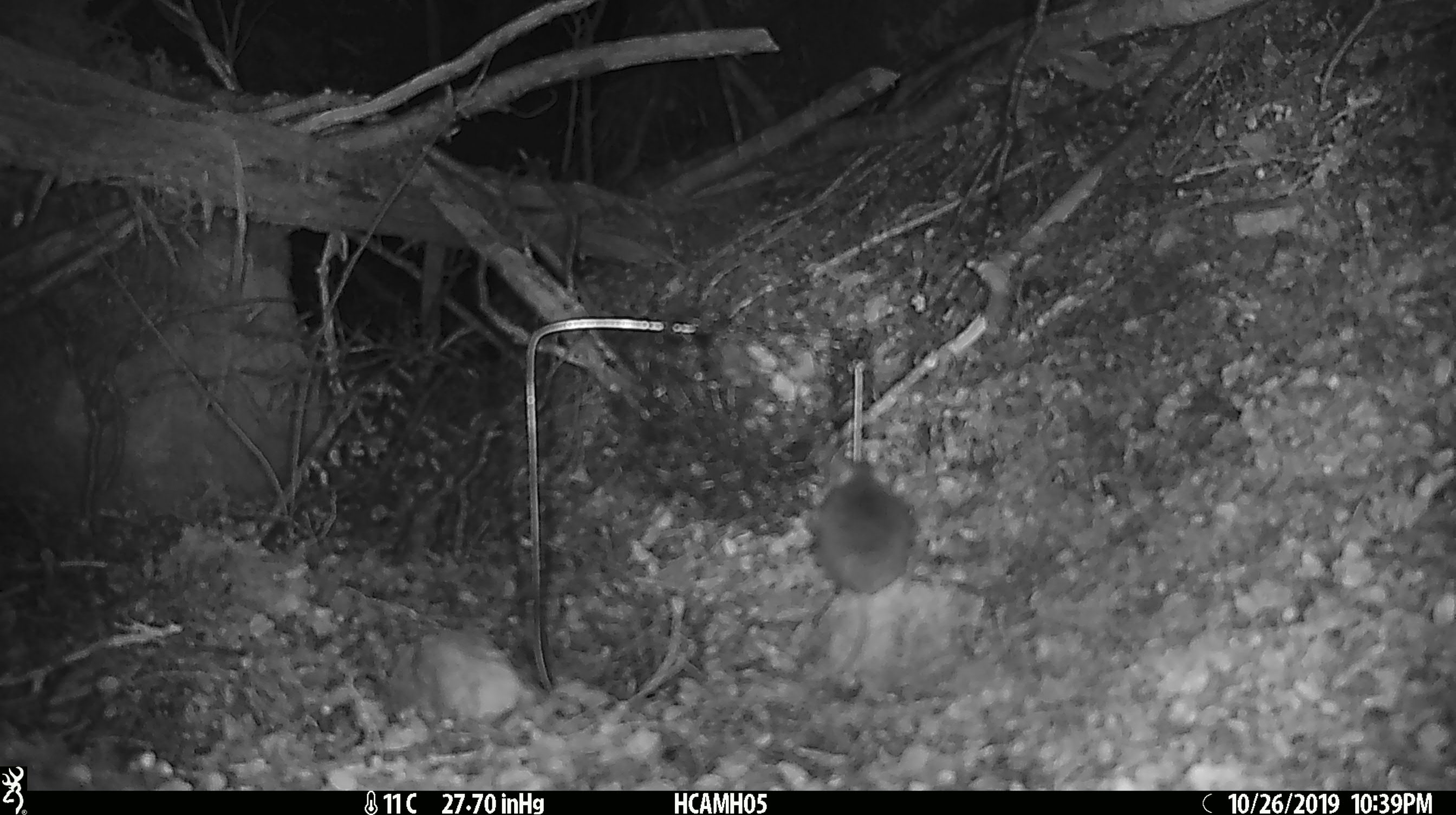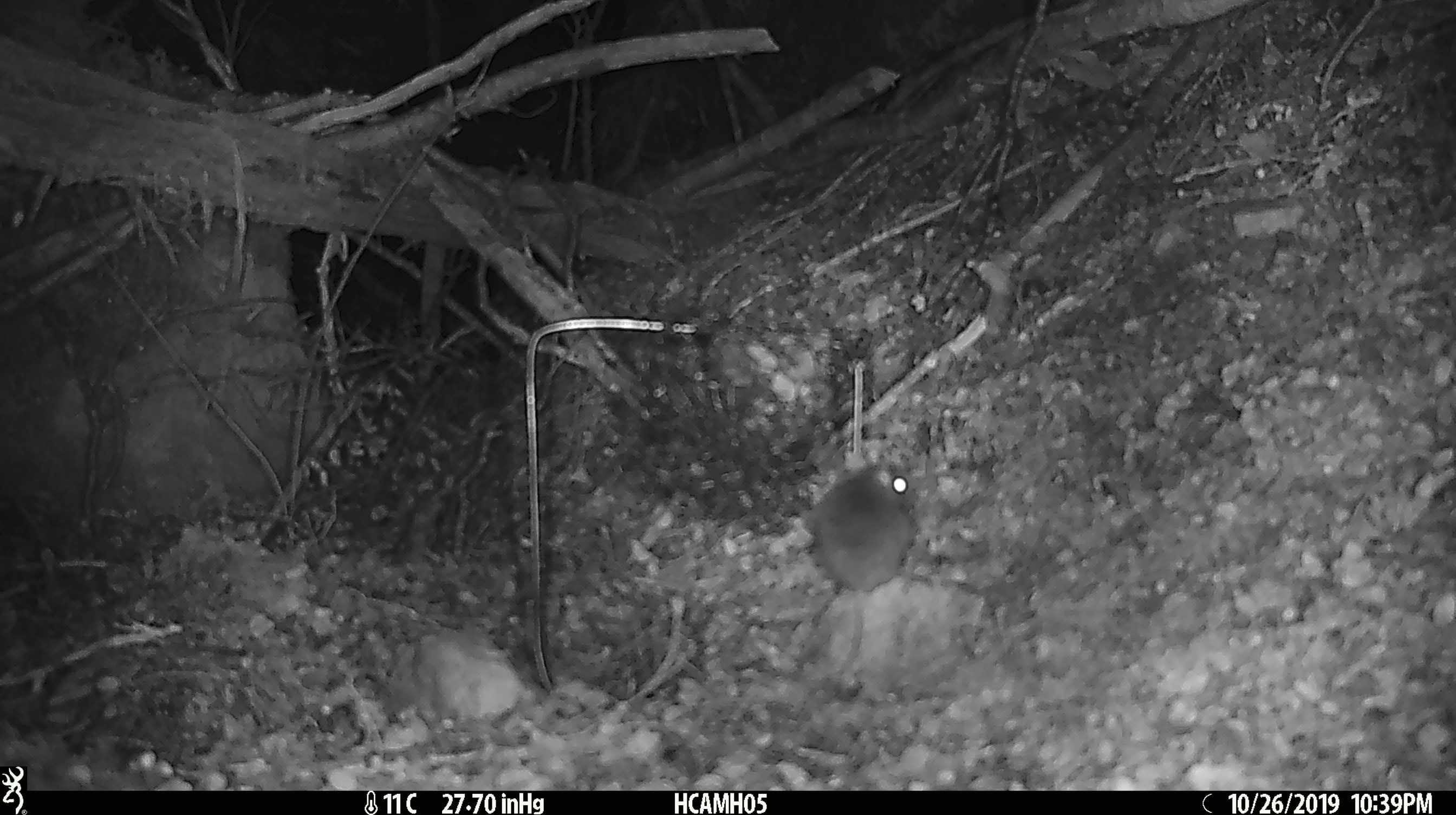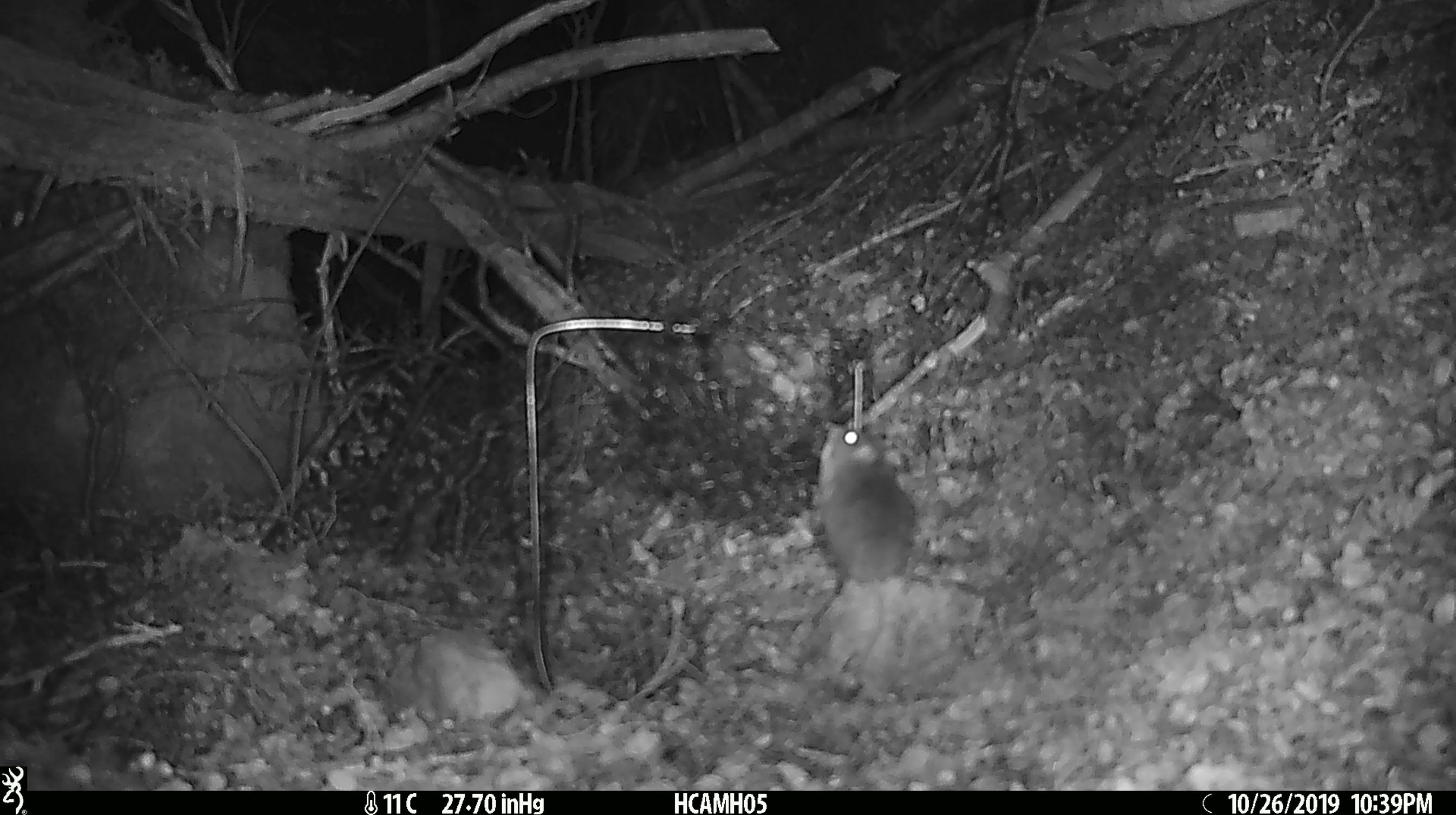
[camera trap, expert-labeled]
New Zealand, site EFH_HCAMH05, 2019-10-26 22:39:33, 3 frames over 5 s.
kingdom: Animalia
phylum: Chordata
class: Mammalia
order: Rodentia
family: Muridae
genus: Mus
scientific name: Mus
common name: mouse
Mouse (Mus).